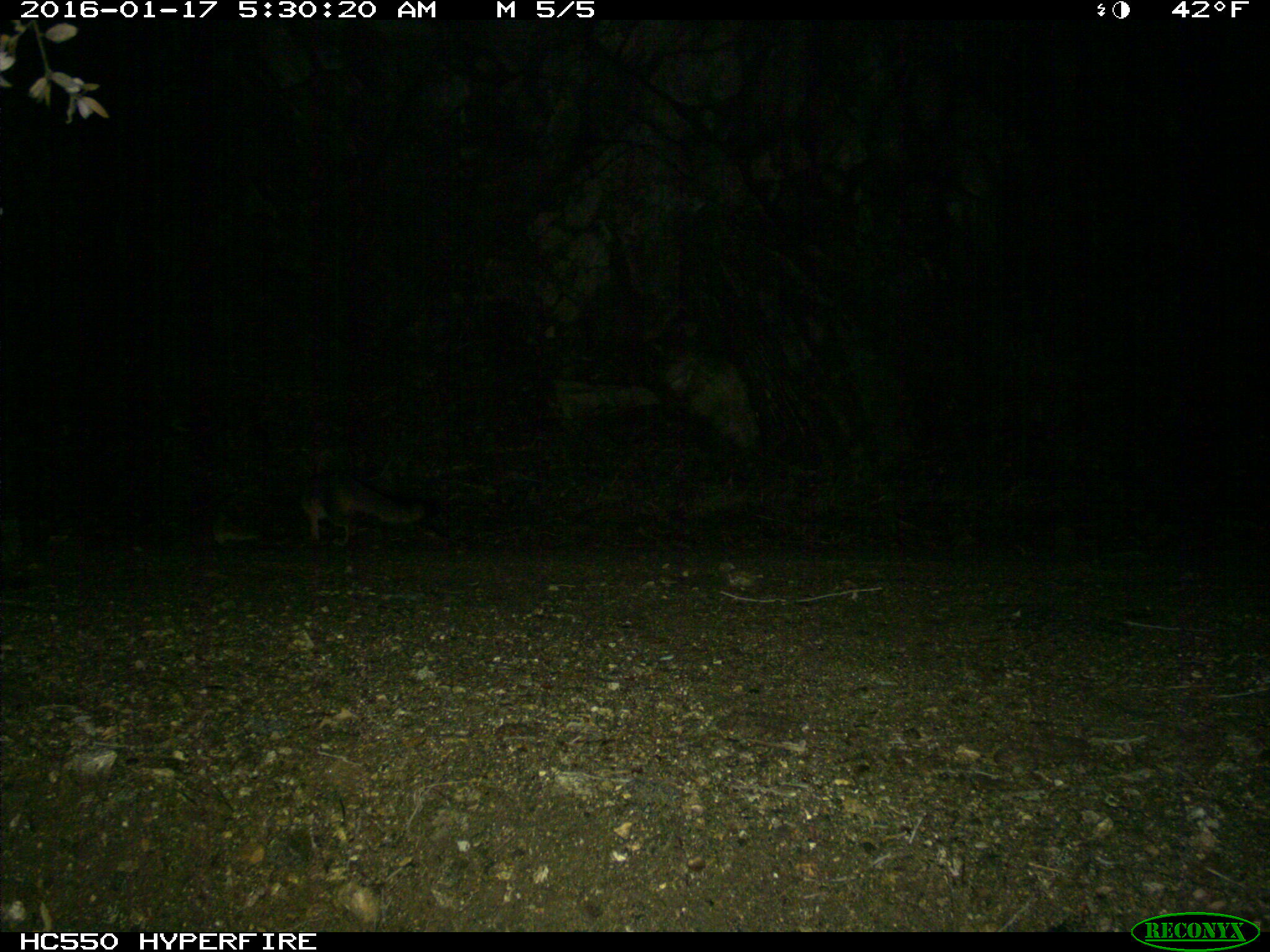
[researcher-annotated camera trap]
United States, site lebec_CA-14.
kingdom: Animalia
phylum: Chordata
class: Mammalia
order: Carnivora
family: Canidae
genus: Urocyon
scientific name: Urocyon cinereoargenteus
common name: gray fox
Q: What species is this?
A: Urocyon cinereoargenteus (gray fox).